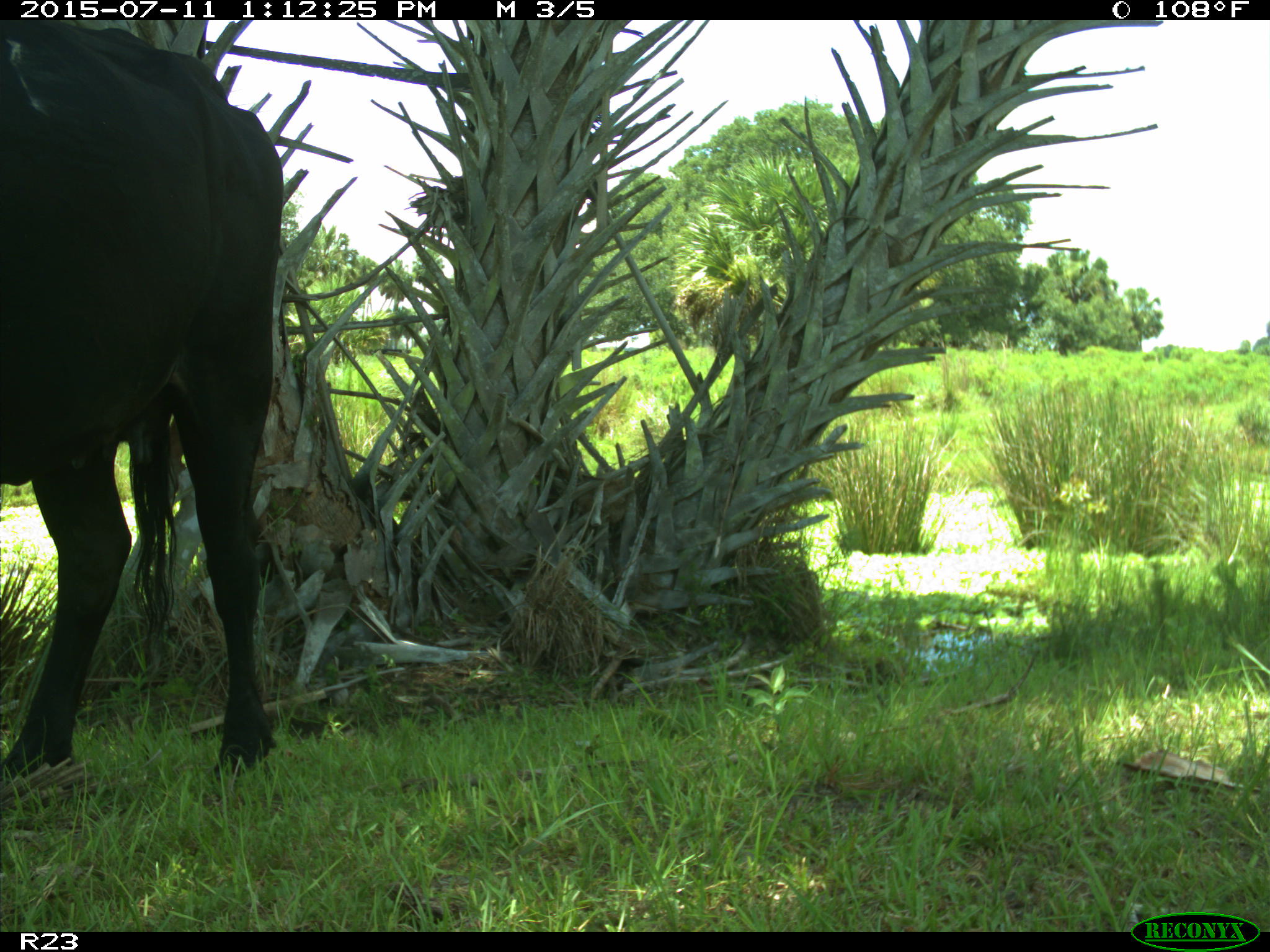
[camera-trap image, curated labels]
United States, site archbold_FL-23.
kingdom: Animalia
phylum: Chordata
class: Mammalia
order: Artiodactyla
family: Bovidae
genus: Bos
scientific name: Bos taurus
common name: domestic cow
Bos taurus (domestic cow).